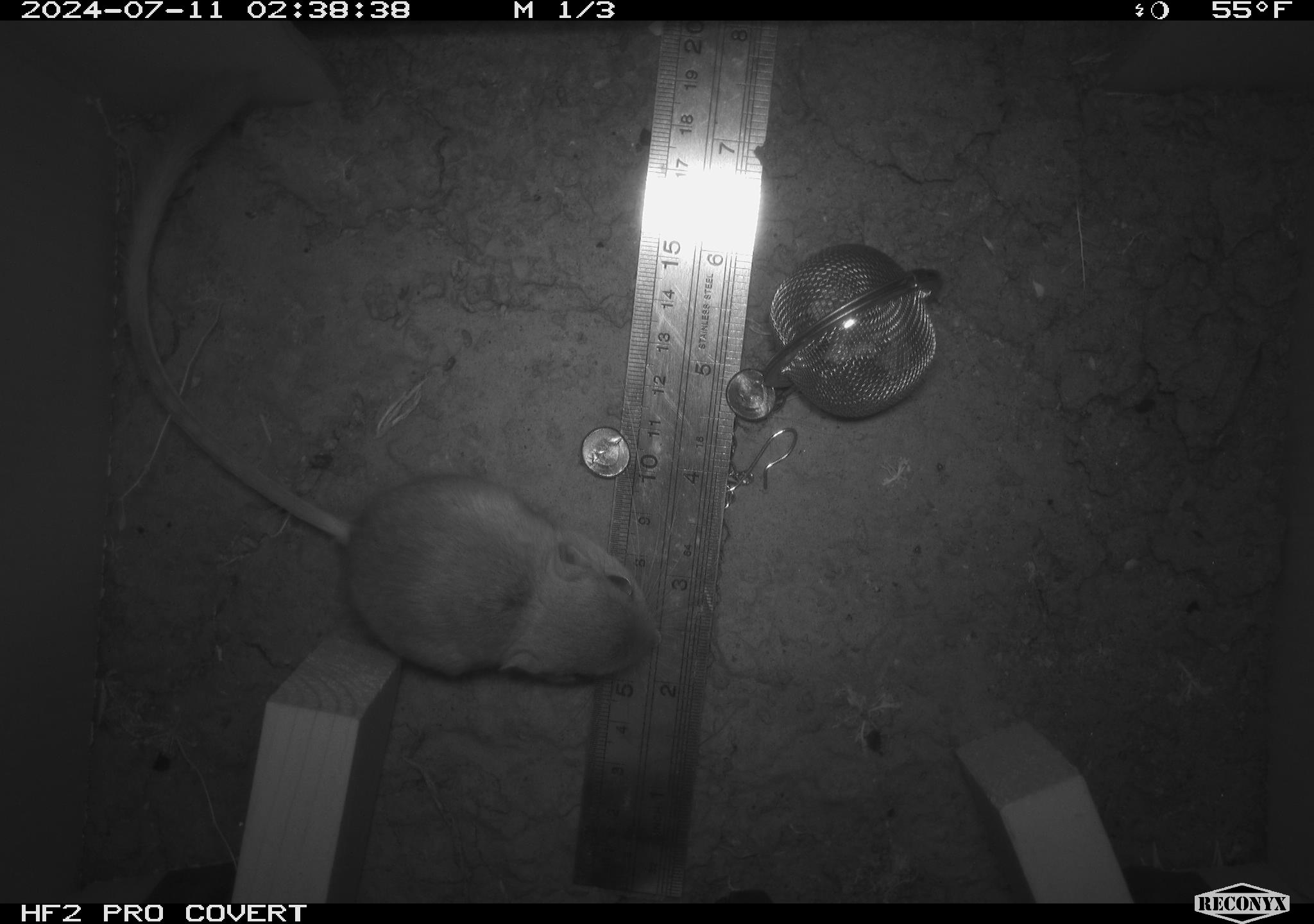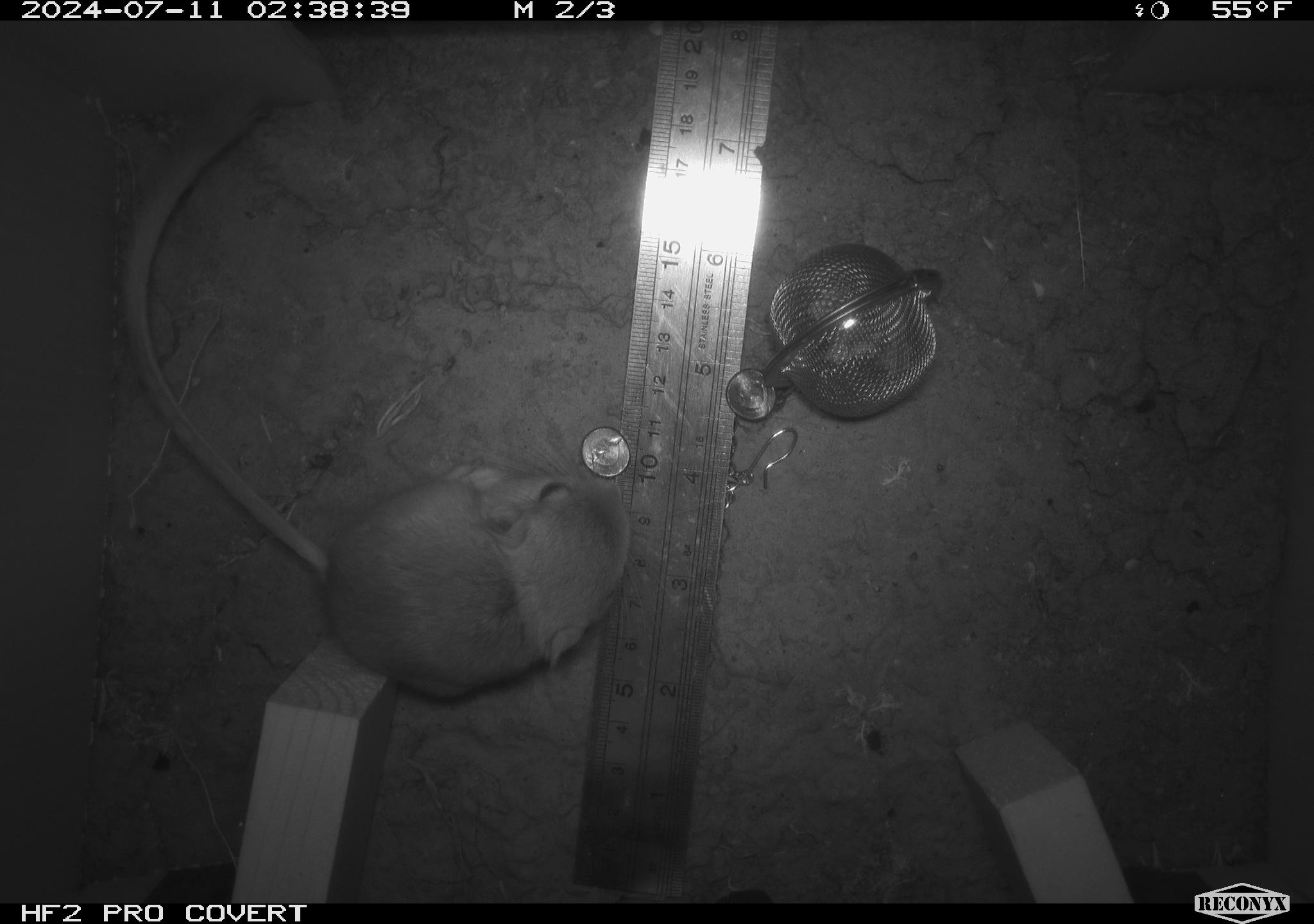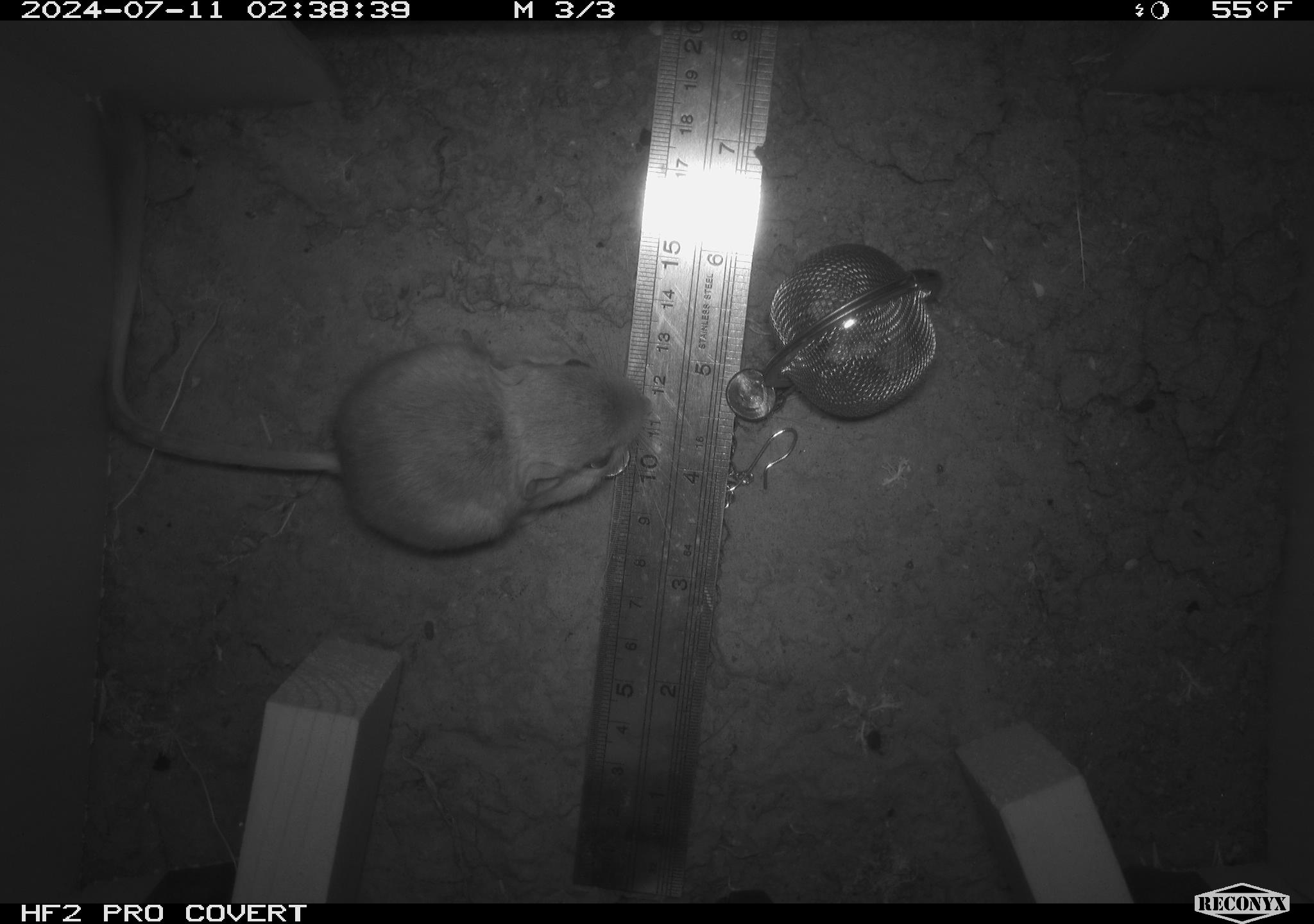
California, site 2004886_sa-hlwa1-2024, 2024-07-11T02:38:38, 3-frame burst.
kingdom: Animalia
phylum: Chordata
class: Mammalia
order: Rodentia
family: Heteromyidae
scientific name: Heteromyidae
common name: kangaroo rats and pocket mice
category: heteromyidae family